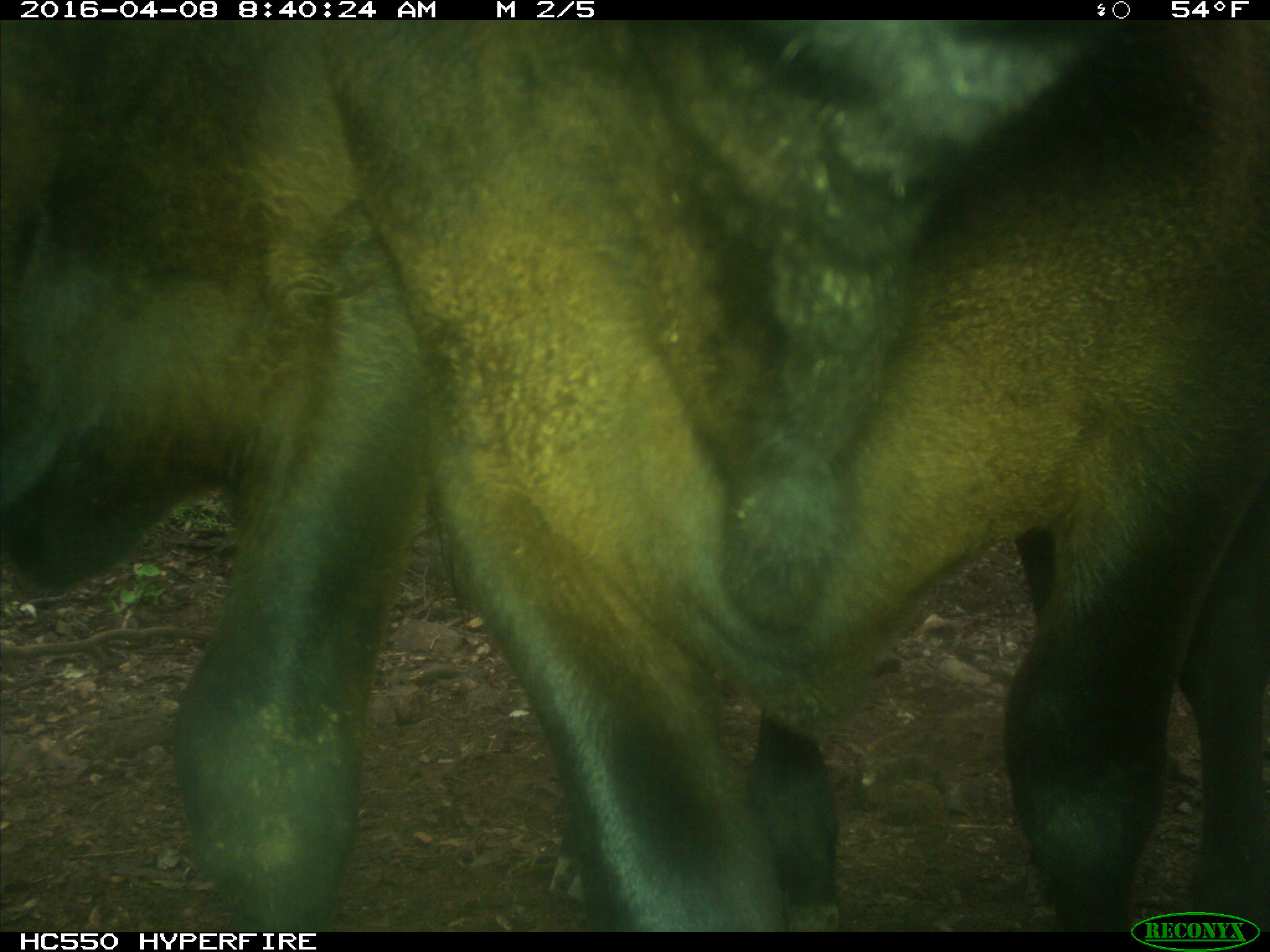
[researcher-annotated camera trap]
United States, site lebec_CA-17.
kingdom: Animalia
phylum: Chordata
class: Mammalia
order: Artiodactyla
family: Bovidae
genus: Bos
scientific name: Bos taurus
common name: domestic cow